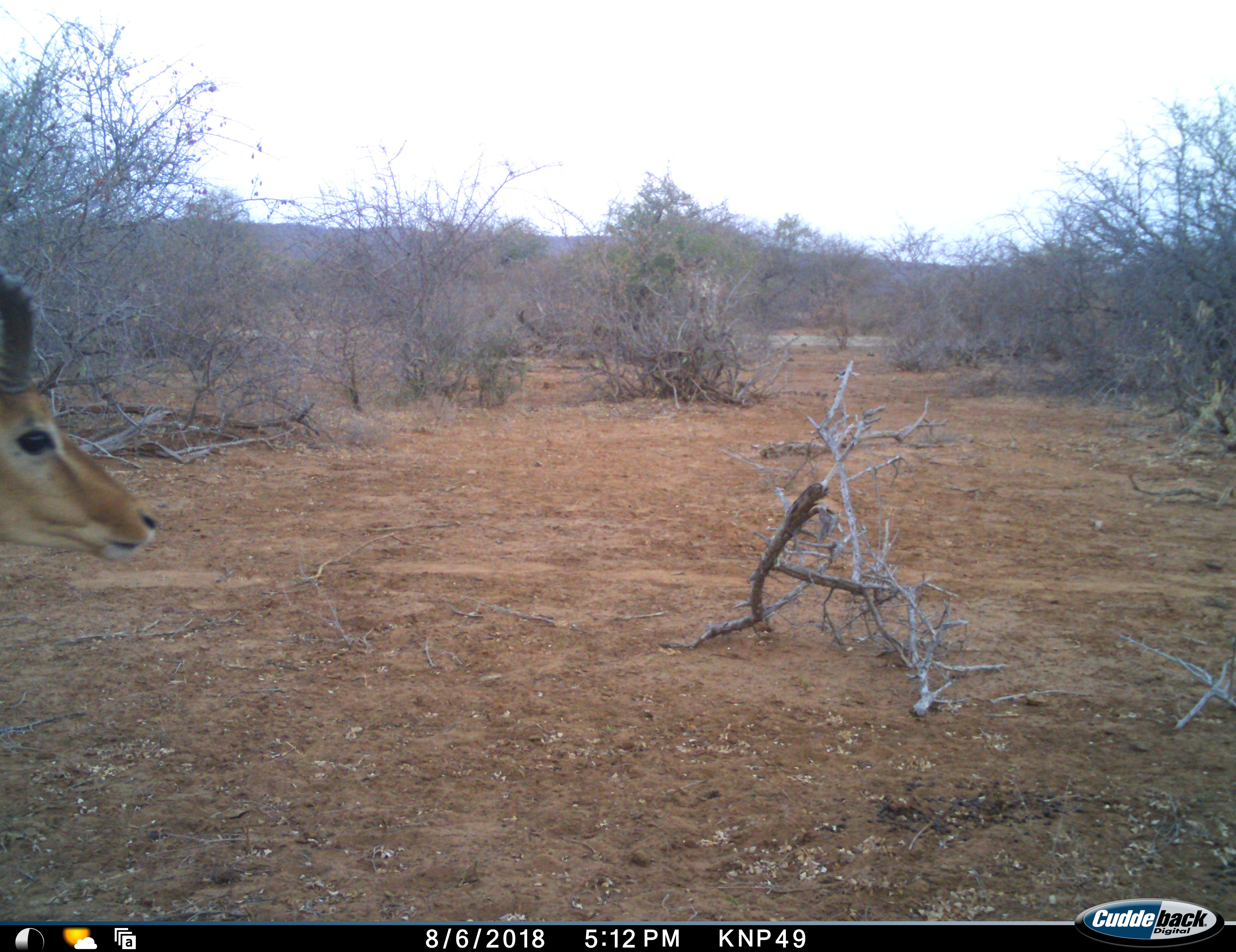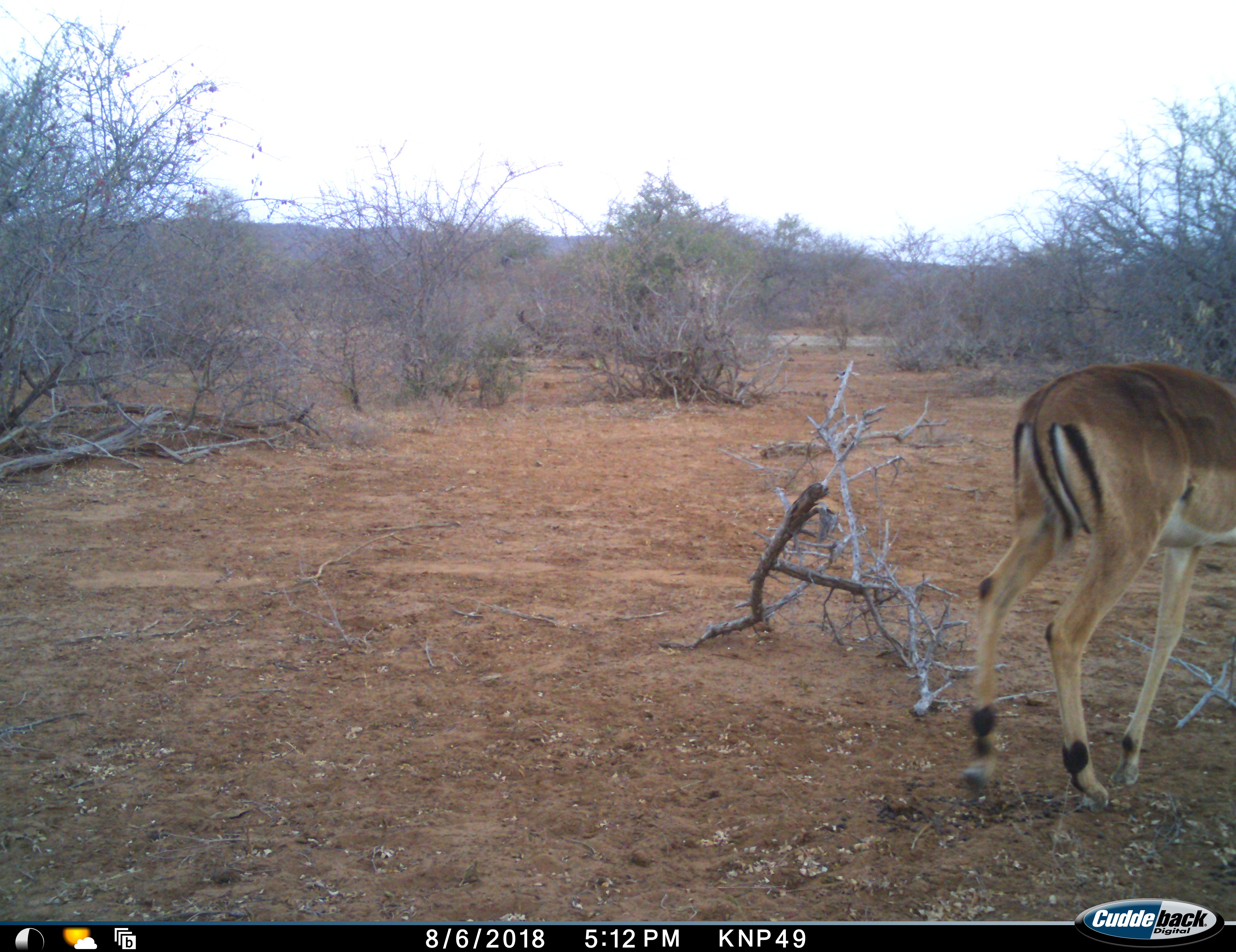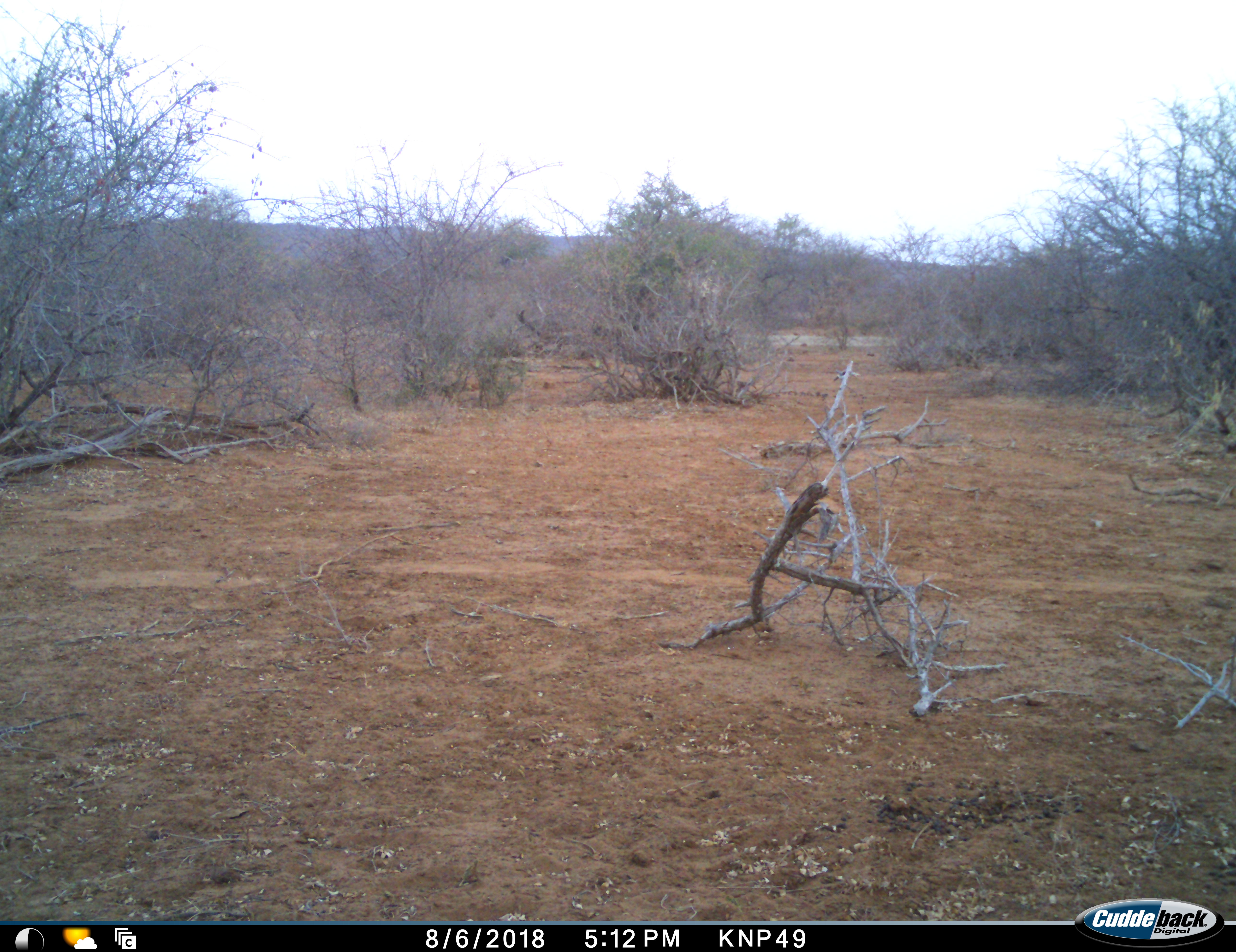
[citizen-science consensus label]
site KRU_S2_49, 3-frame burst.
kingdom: Animalia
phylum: Chordata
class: Mammalia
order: Artiodactyla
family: Bovidae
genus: Aepyceros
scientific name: Aepyceros melampus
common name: impala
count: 1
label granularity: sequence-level